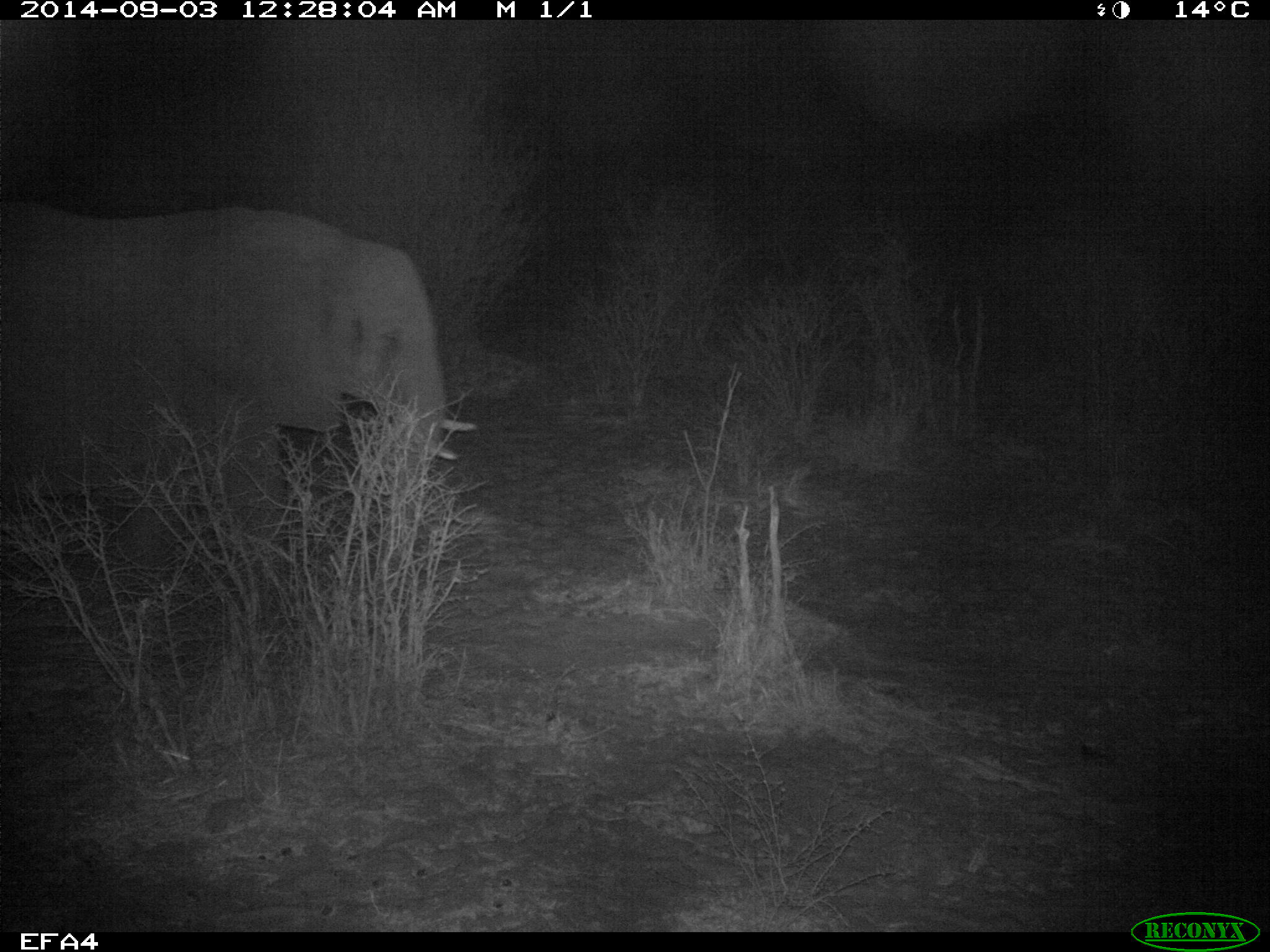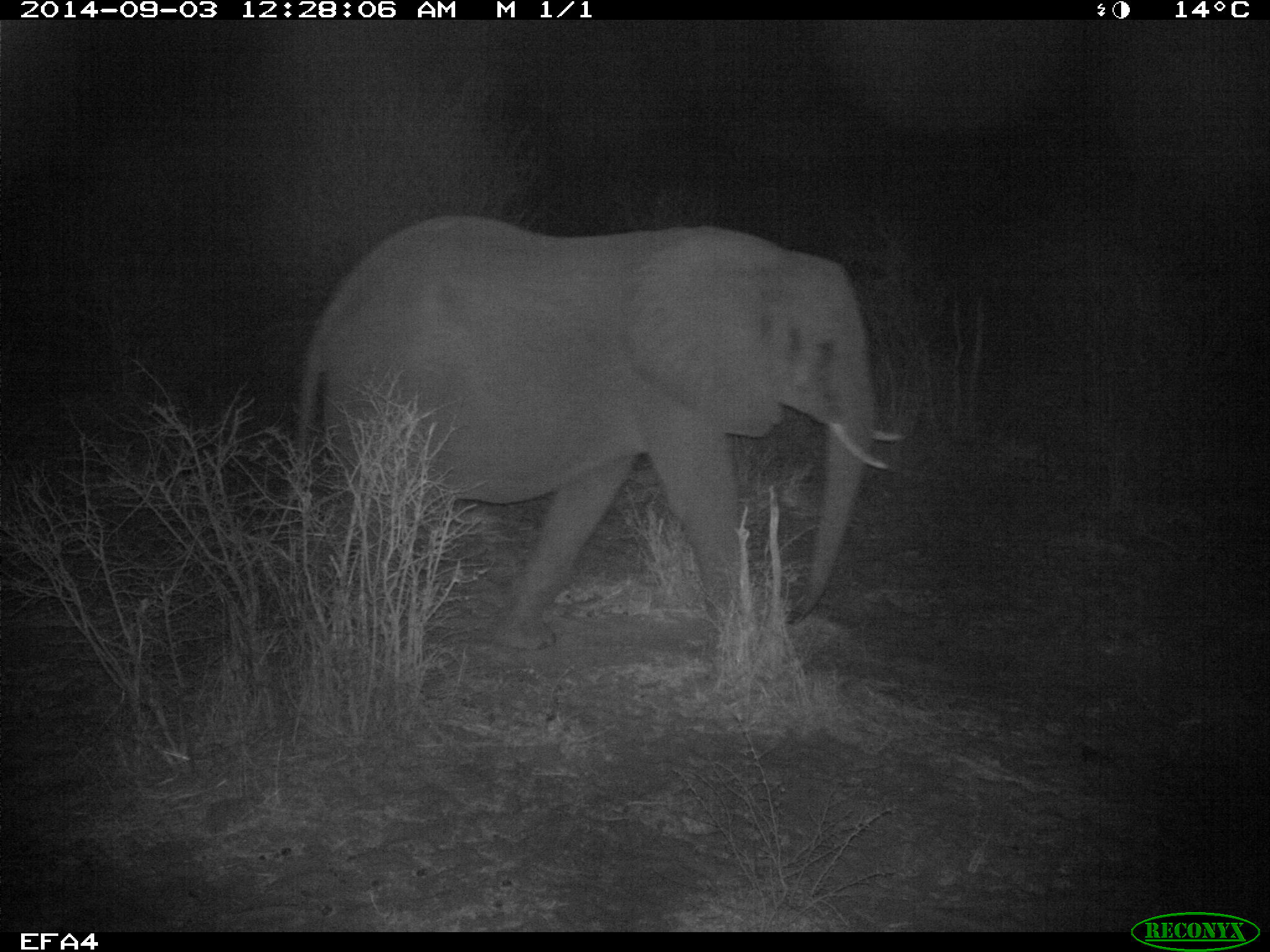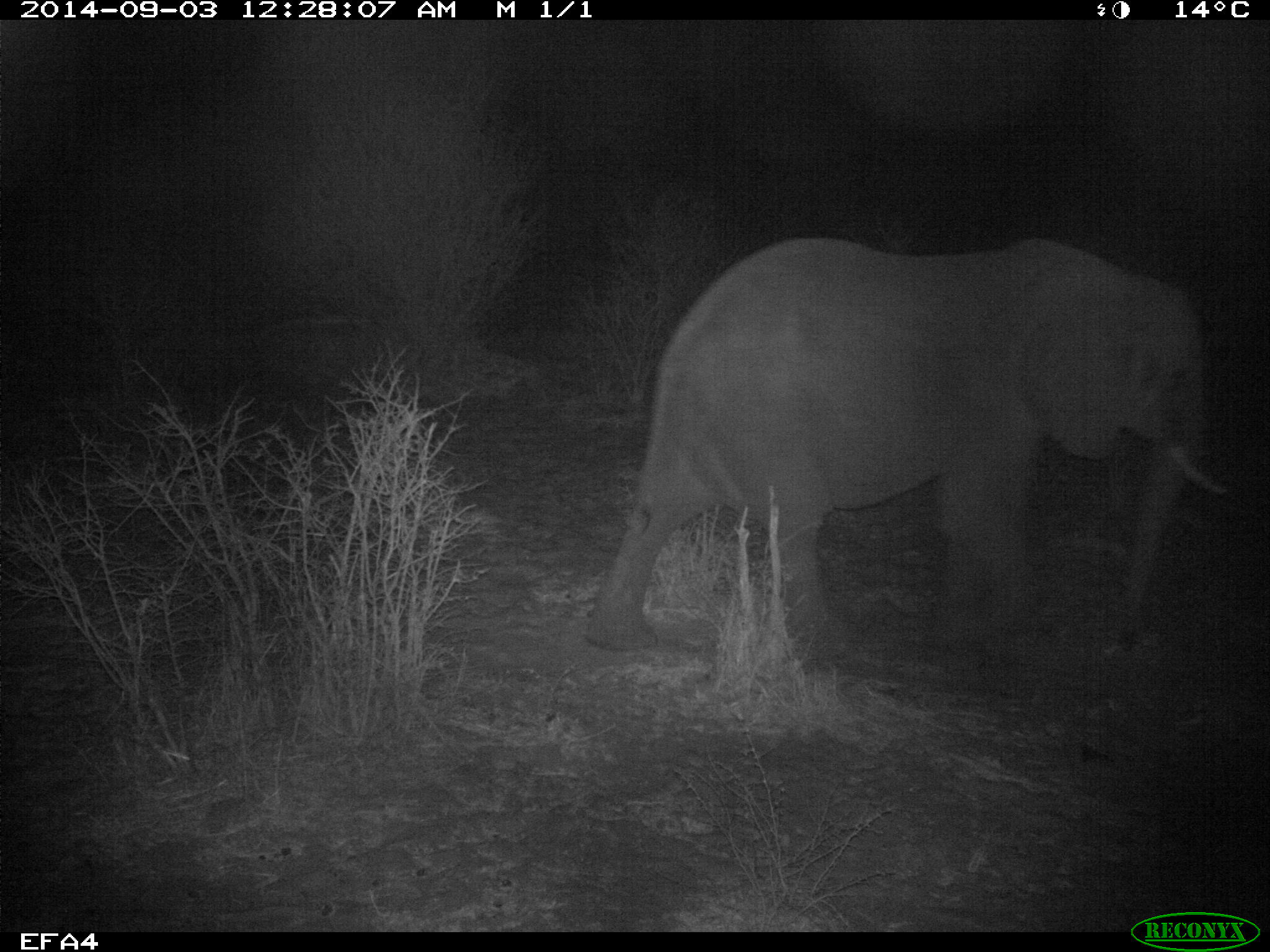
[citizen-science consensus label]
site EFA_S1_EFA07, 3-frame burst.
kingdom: Animalia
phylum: Chordata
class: Mammalia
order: Proboscidea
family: Elephantidae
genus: Loxodonta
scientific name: Loxodonta africana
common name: african bush elephant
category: elephant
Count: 1.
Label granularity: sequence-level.